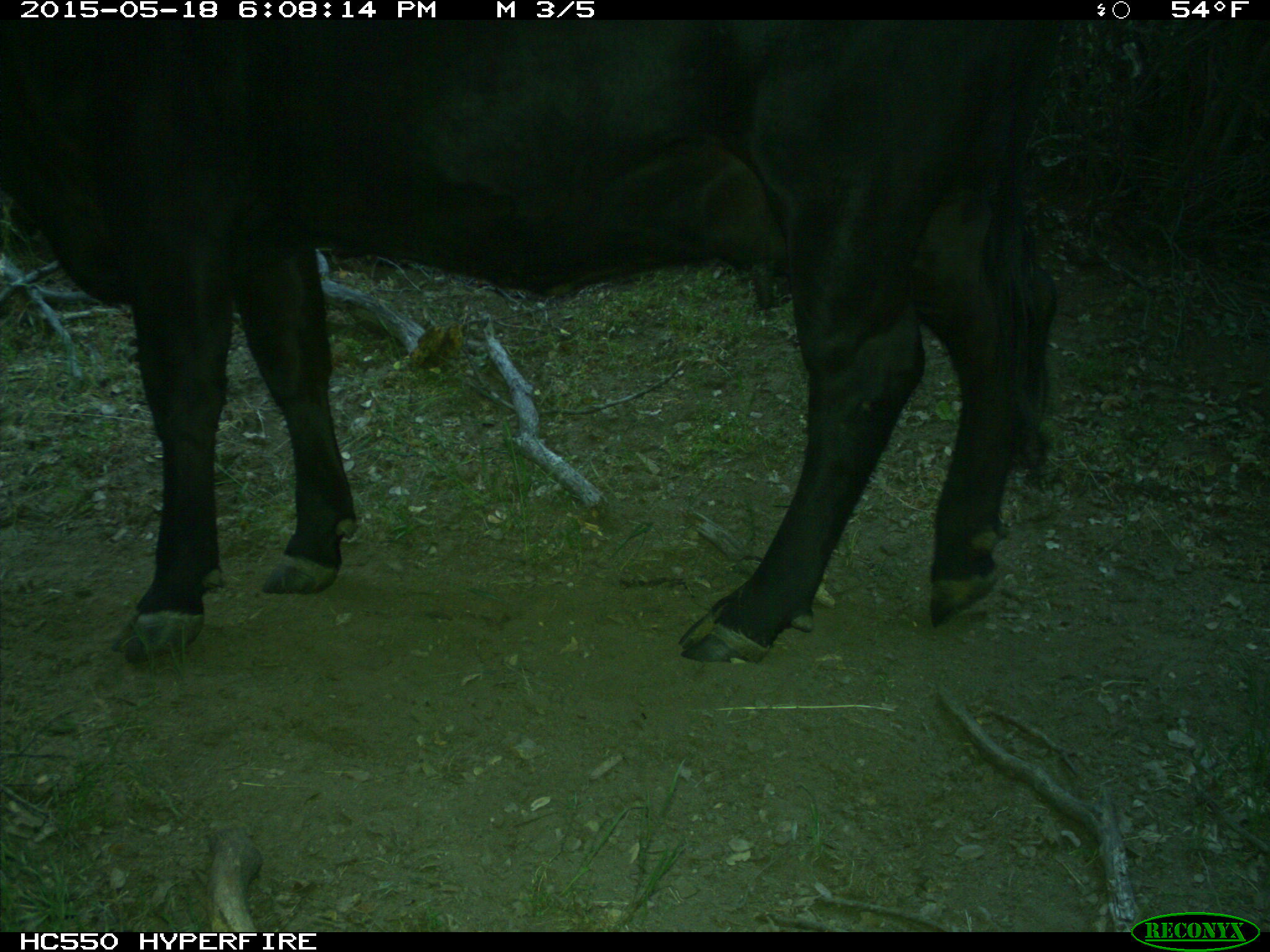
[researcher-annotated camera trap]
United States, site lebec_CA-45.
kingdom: Animalia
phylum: Chordata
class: Mammalia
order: Artiodactyla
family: Bovidae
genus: Bos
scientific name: Bos taurus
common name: domestic cow